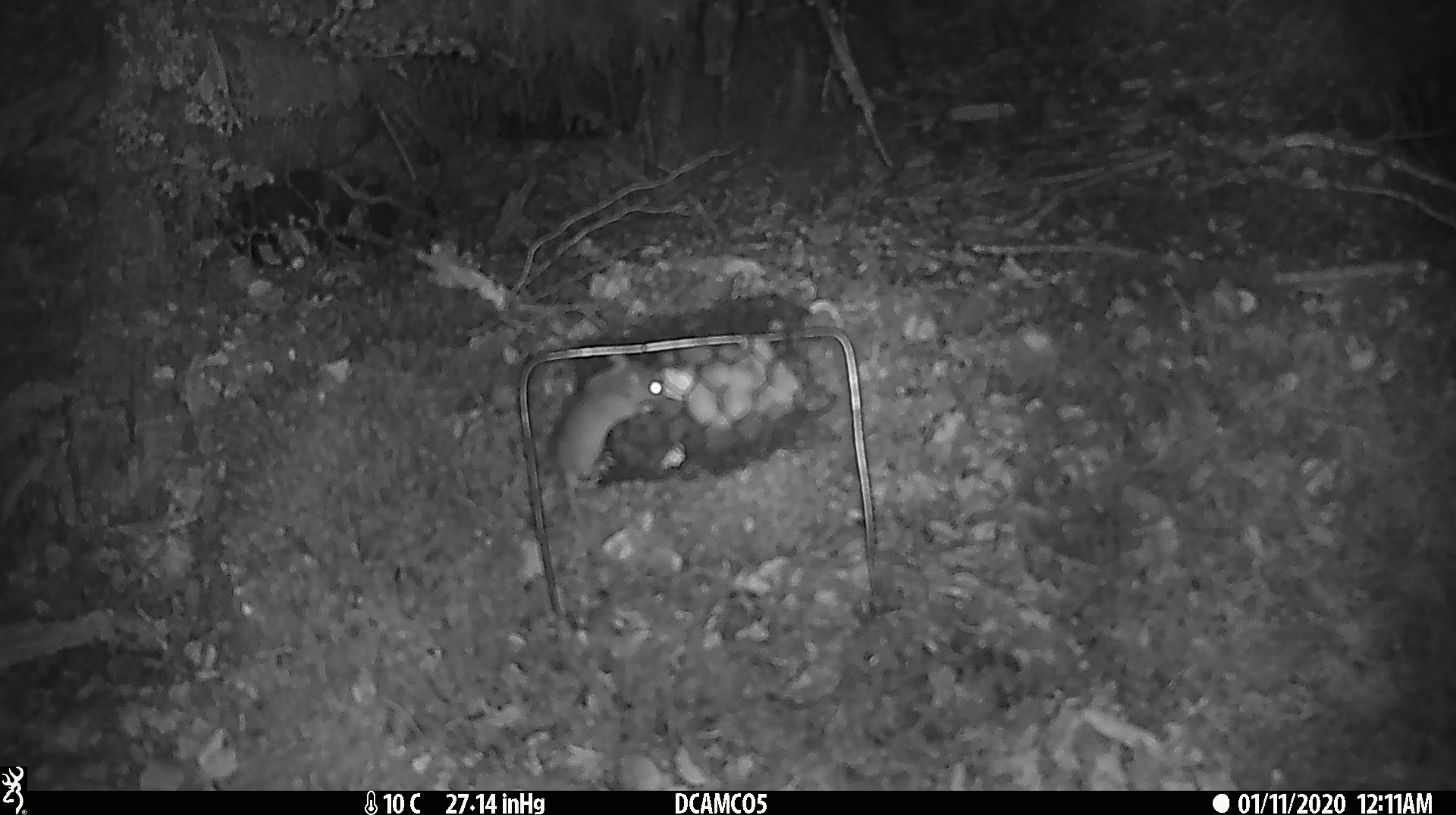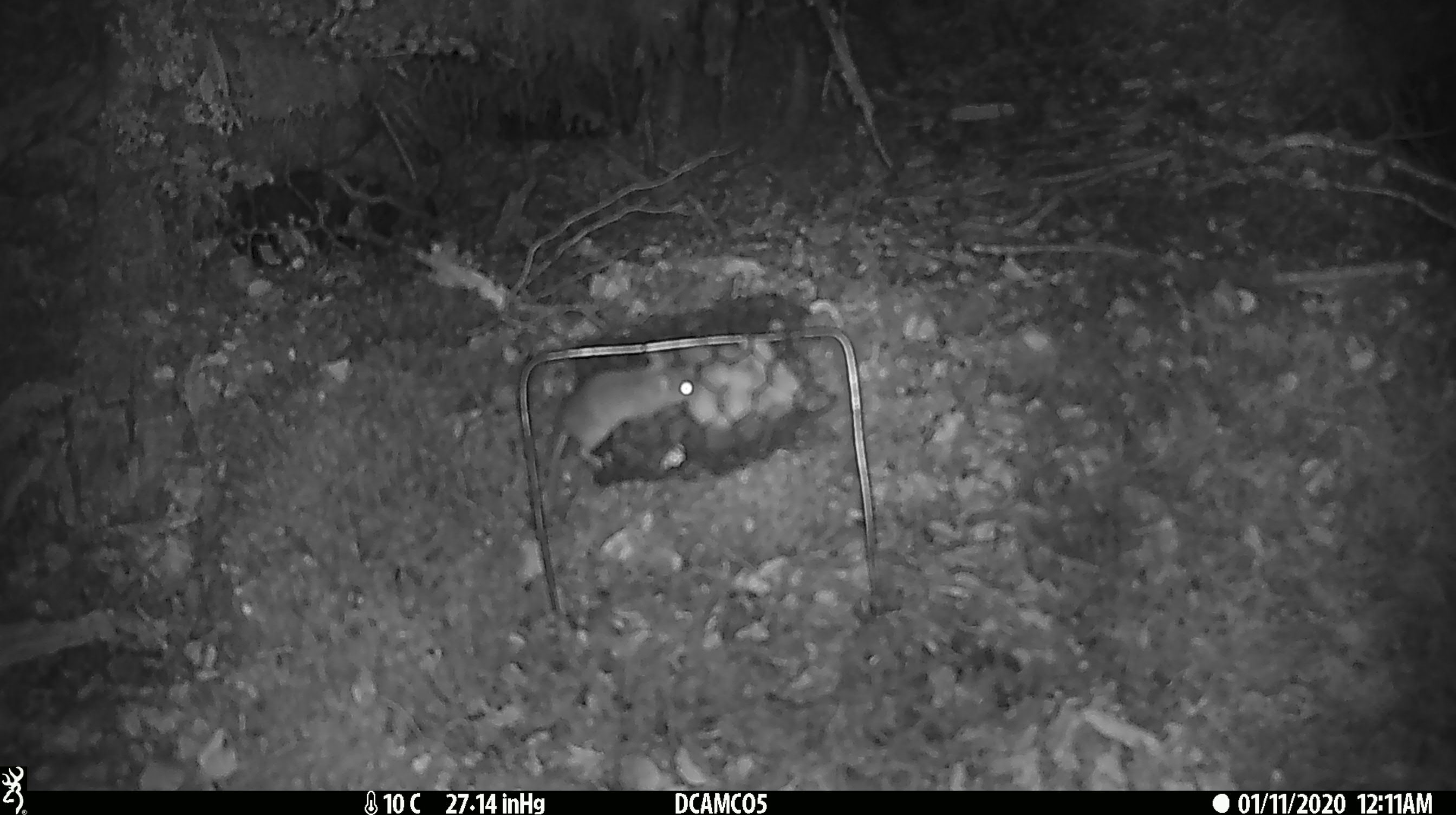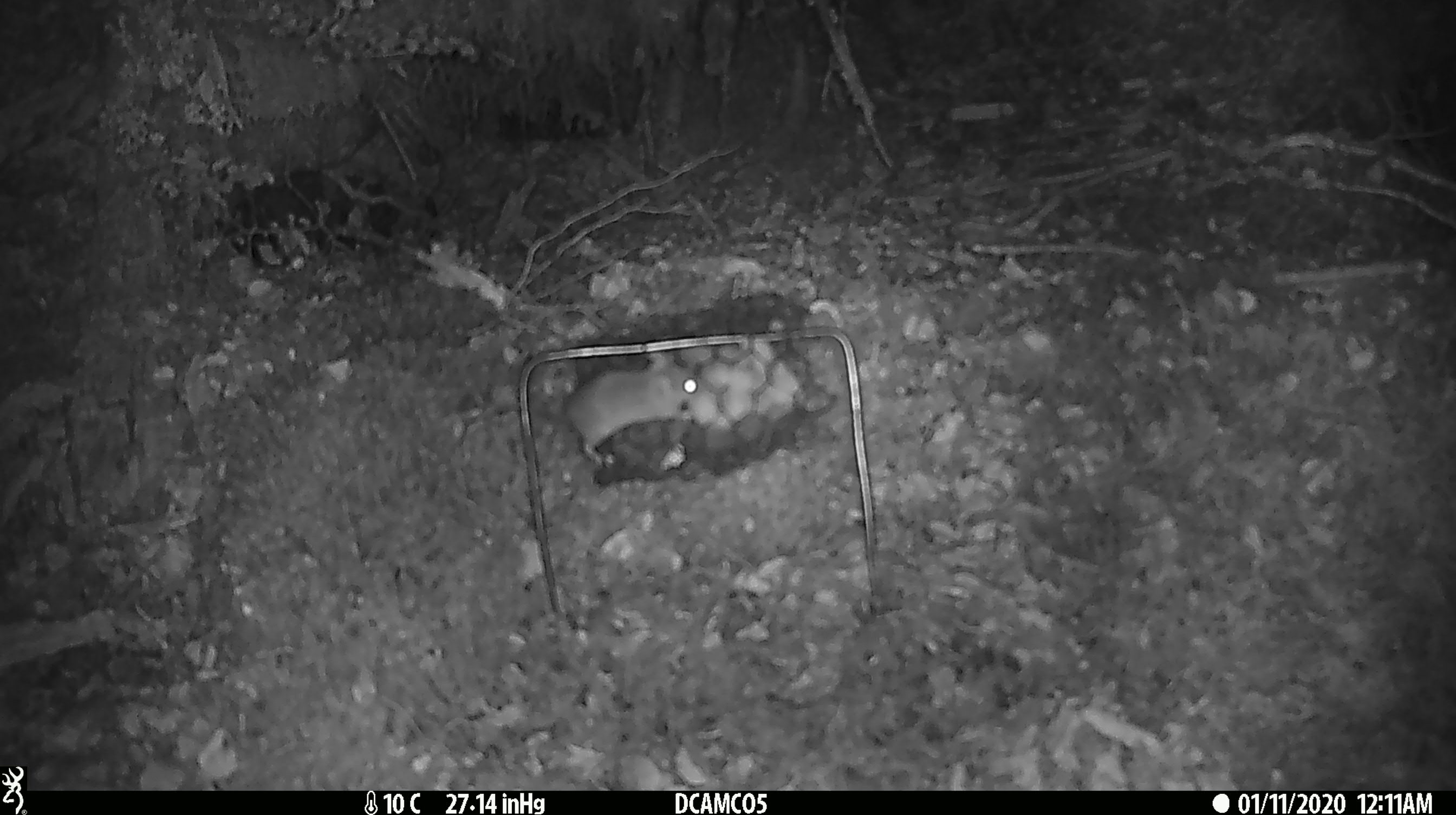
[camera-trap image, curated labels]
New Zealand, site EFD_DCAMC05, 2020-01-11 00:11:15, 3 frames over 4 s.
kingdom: Animalia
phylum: Chordata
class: Mammalia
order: Rodentia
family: Muridae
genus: Mus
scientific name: Mus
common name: mouse